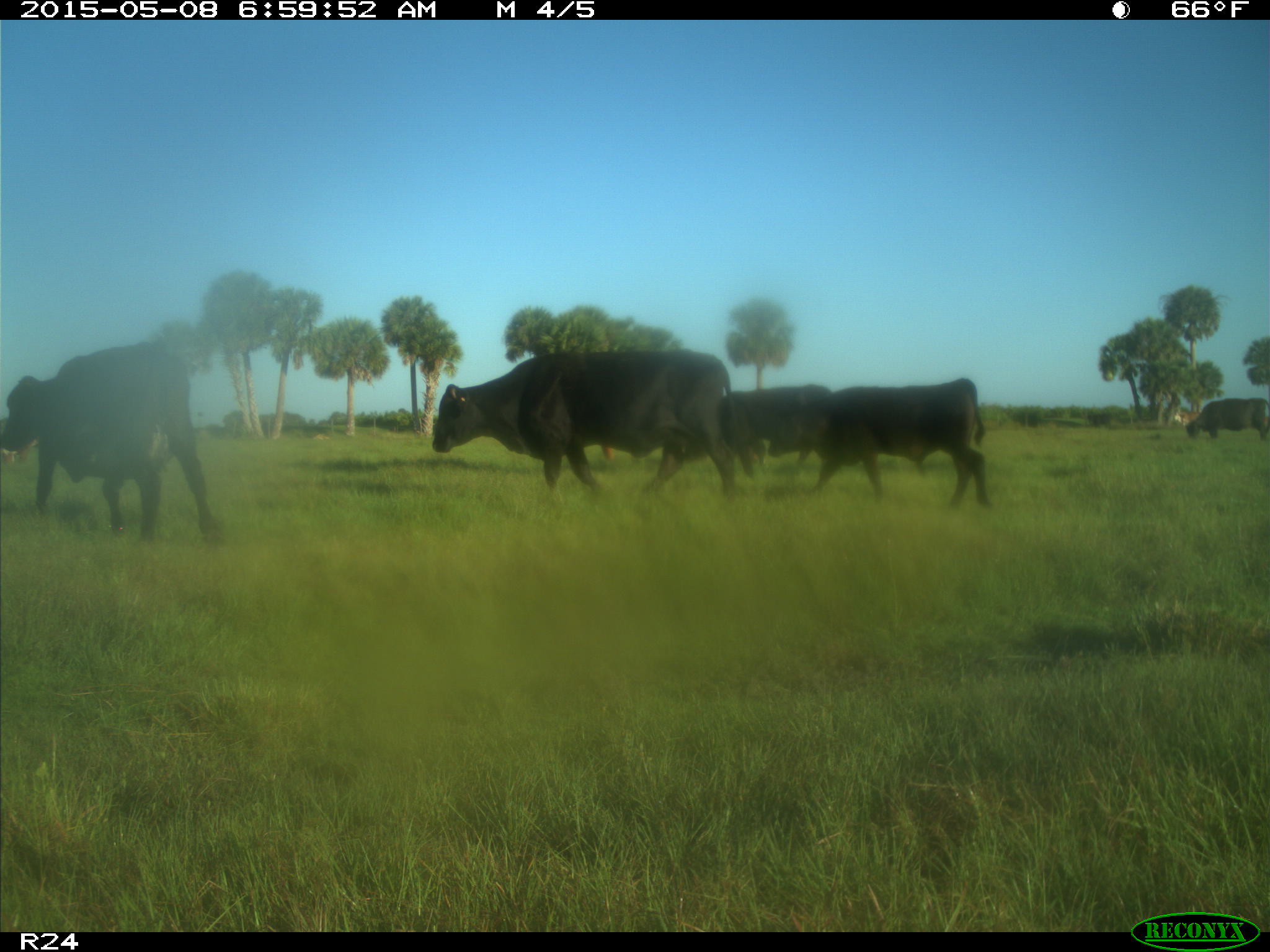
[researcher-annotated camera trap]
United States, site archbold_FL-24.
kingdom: Animalia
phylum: Chordata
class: Mammalia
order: Artiodactyla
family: Bovidae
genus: Bos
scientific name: Bos taurus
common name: domestic cow